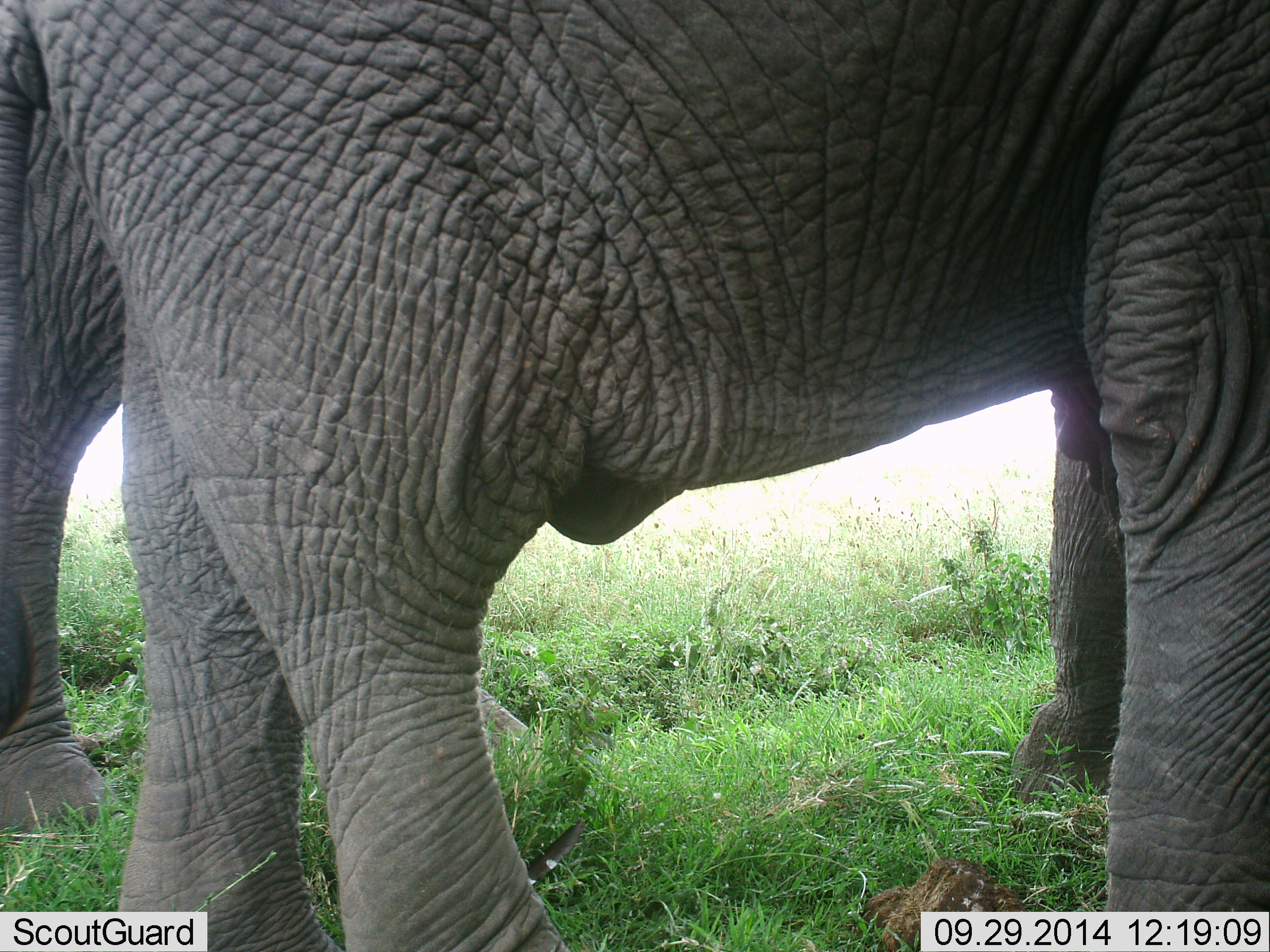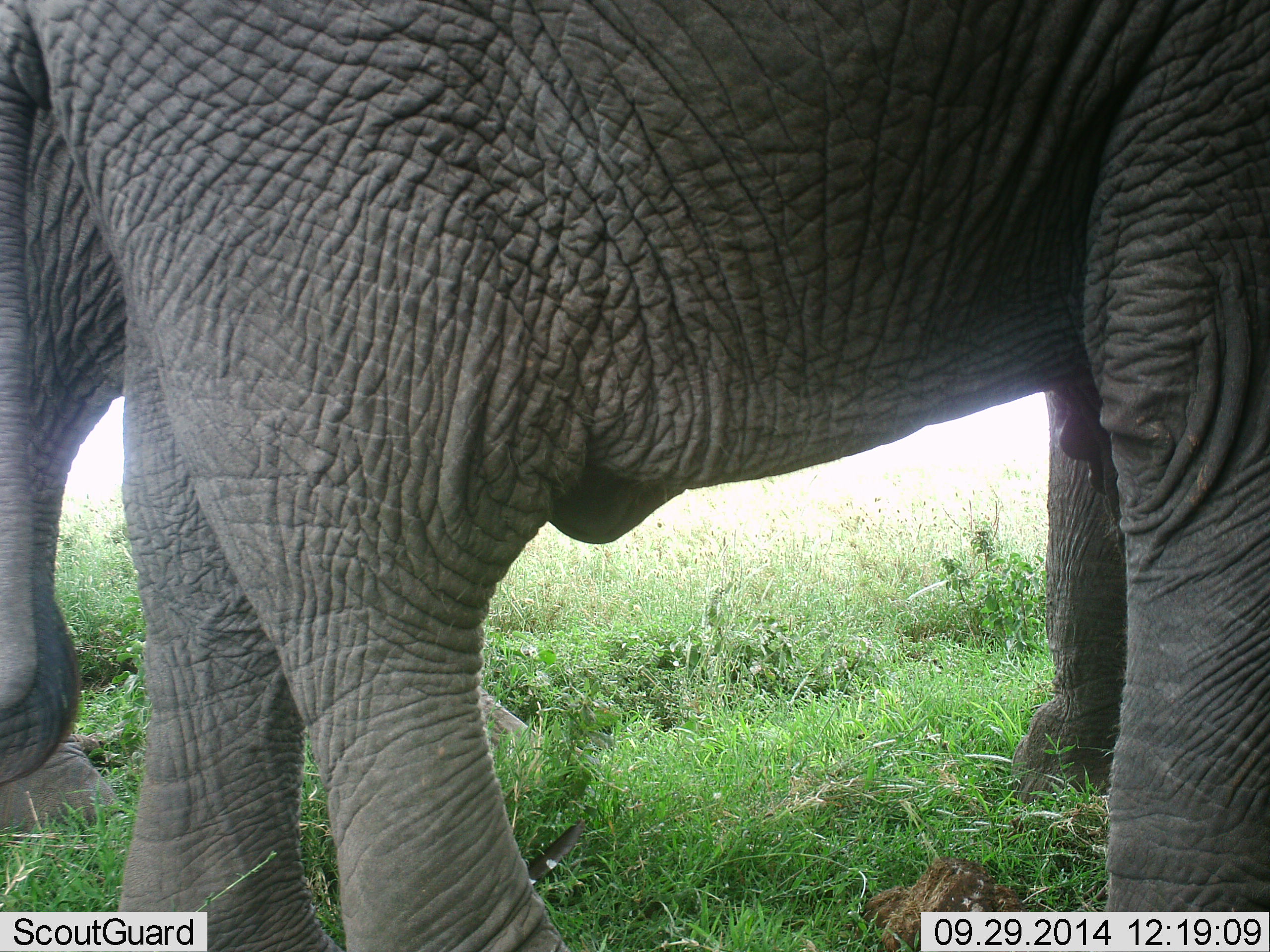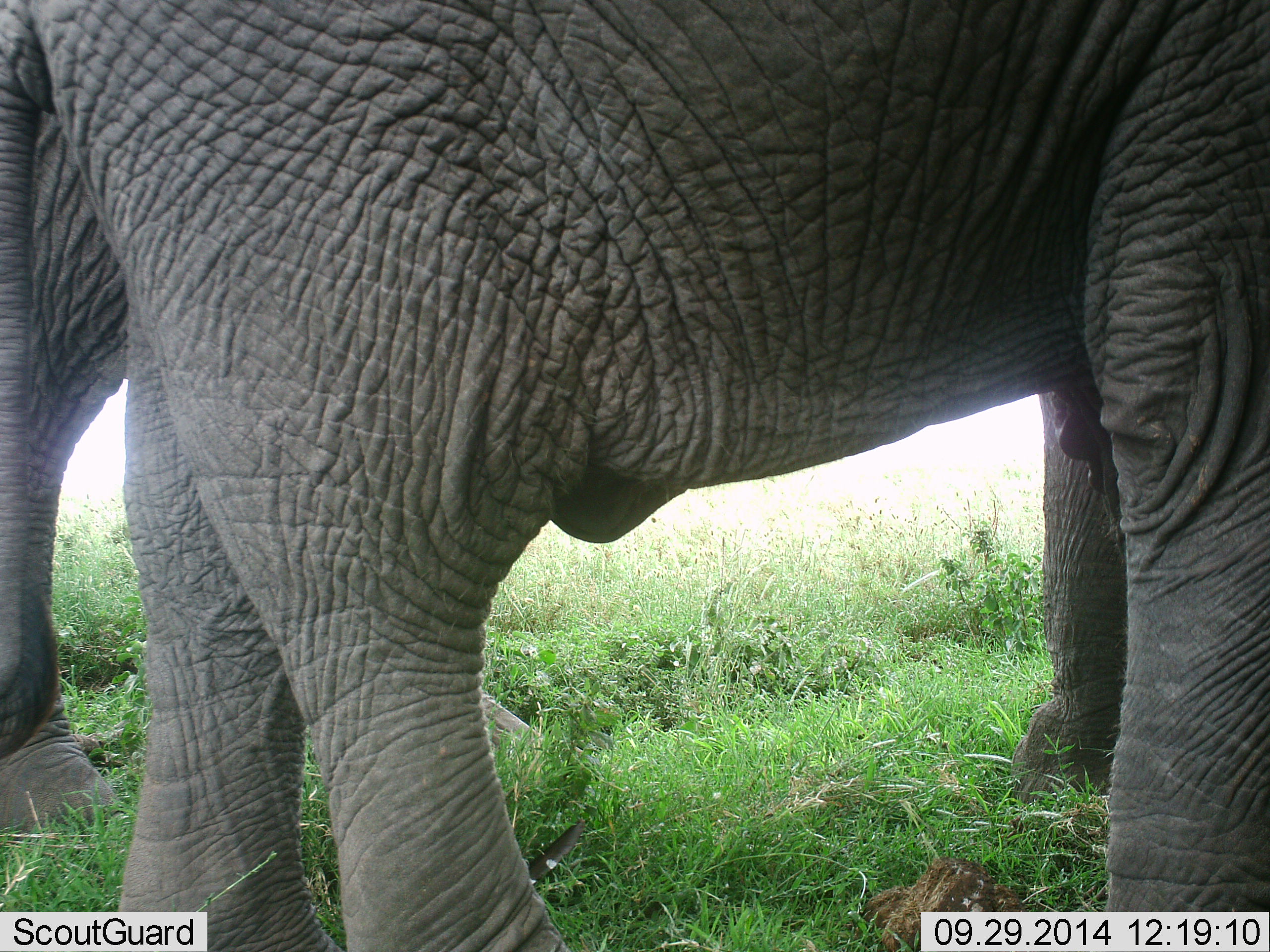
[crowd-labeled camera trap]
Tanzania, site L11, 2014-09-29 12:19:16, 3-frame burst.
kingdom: Animalia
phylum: Chordata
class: Mammalia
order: Proboscidea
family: Elephantidae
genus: Loxodonta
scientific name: Loxodonta africana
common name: african bush elephant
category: elephant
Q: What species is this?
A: Elephant (african bush elephant) (Loxodonta africana).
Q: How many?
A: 2.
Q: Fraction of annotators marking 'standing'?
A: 100%.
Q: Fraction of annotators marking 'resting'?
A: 0%.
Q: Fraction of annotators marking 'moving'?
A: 10%.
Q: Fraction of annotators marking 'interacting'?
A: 0%.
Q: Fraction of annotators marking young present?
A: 0%.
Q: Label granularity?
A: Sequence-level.